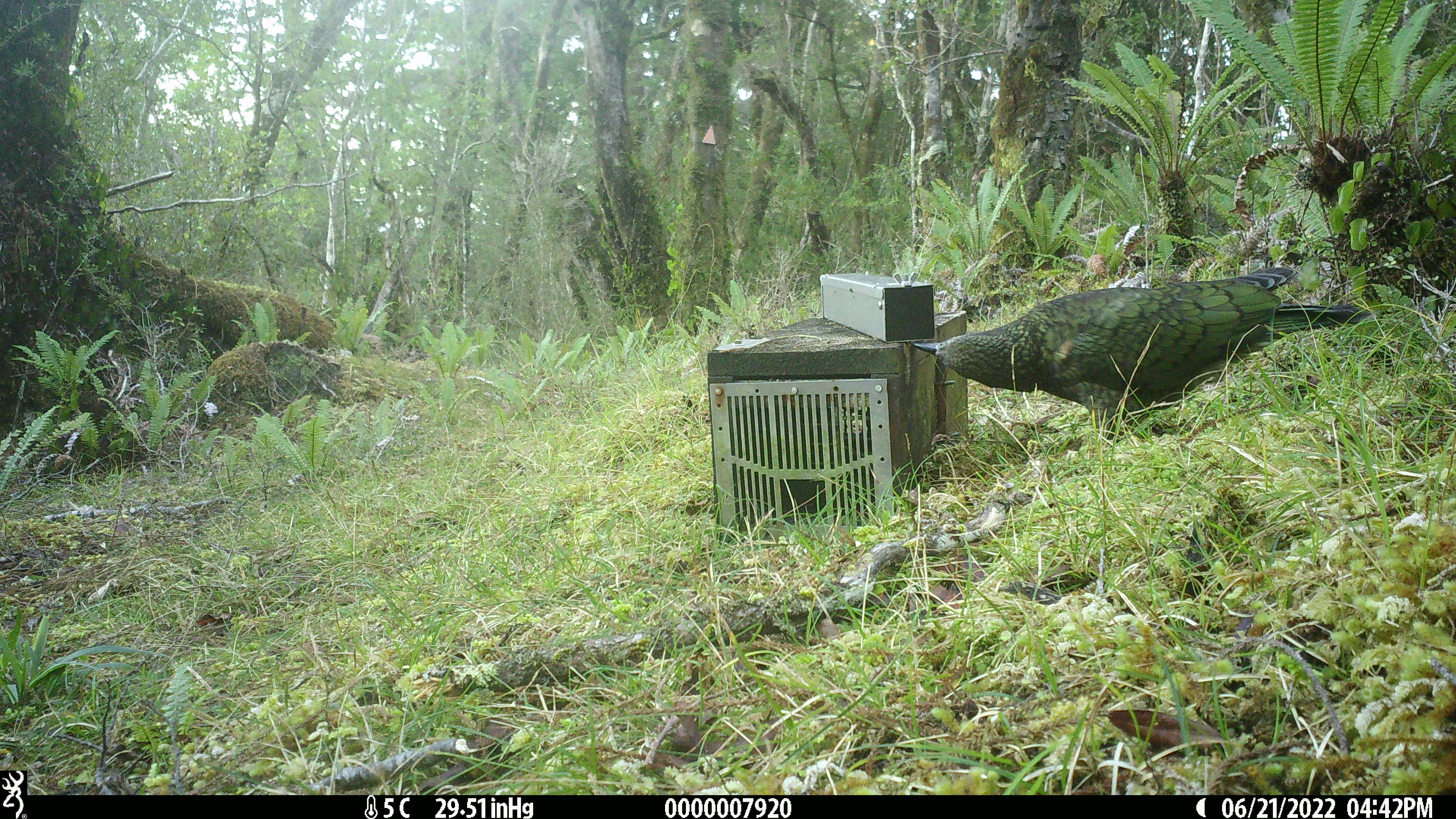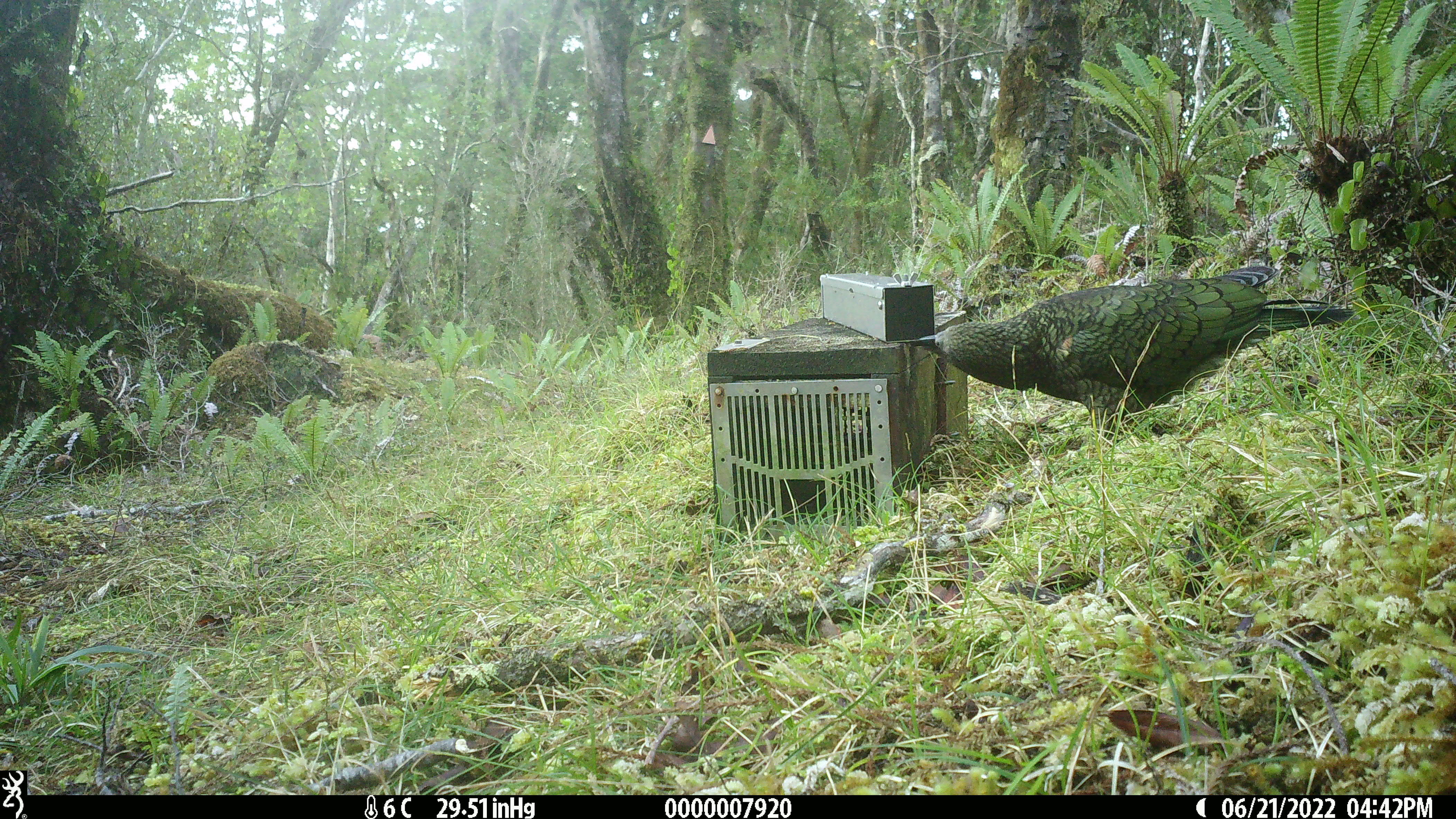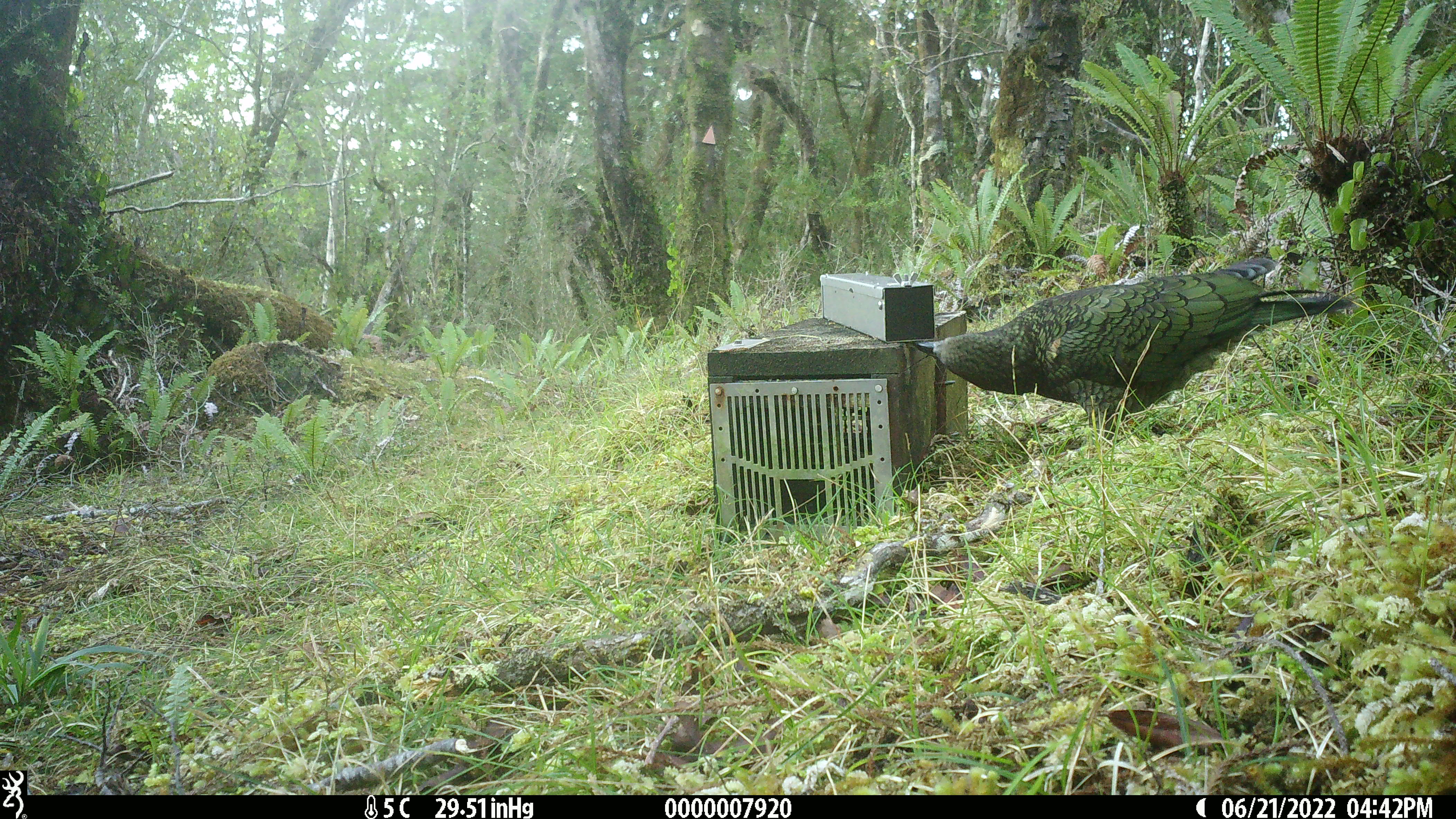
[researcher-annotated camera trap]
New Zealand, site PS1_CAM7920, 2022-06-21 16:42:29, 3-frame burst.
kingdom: Animalia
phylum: Chordata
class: Aves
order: Psittaciformes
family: Strigopidae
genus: Nestor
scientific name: Nestor notabilis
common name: kea